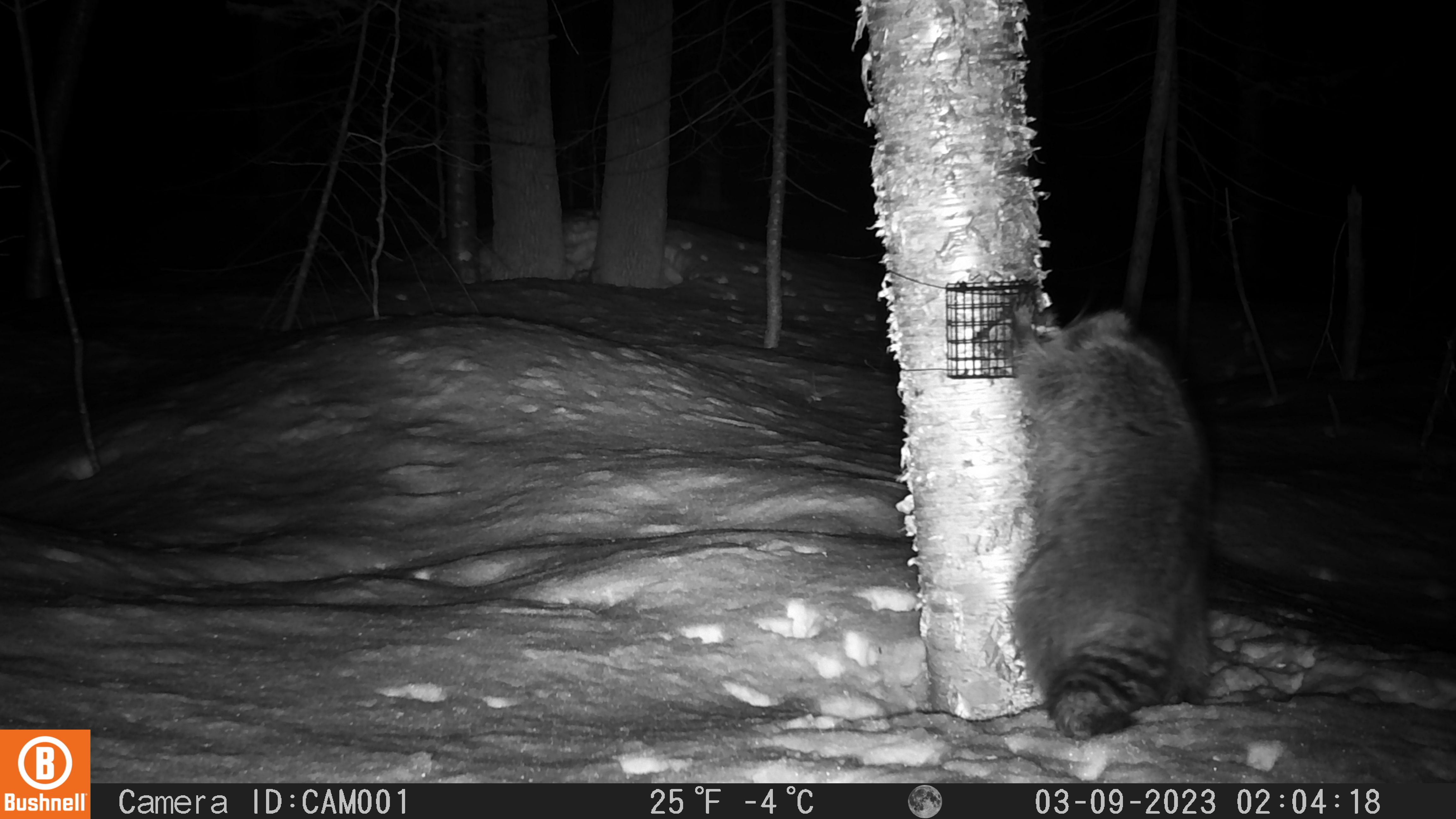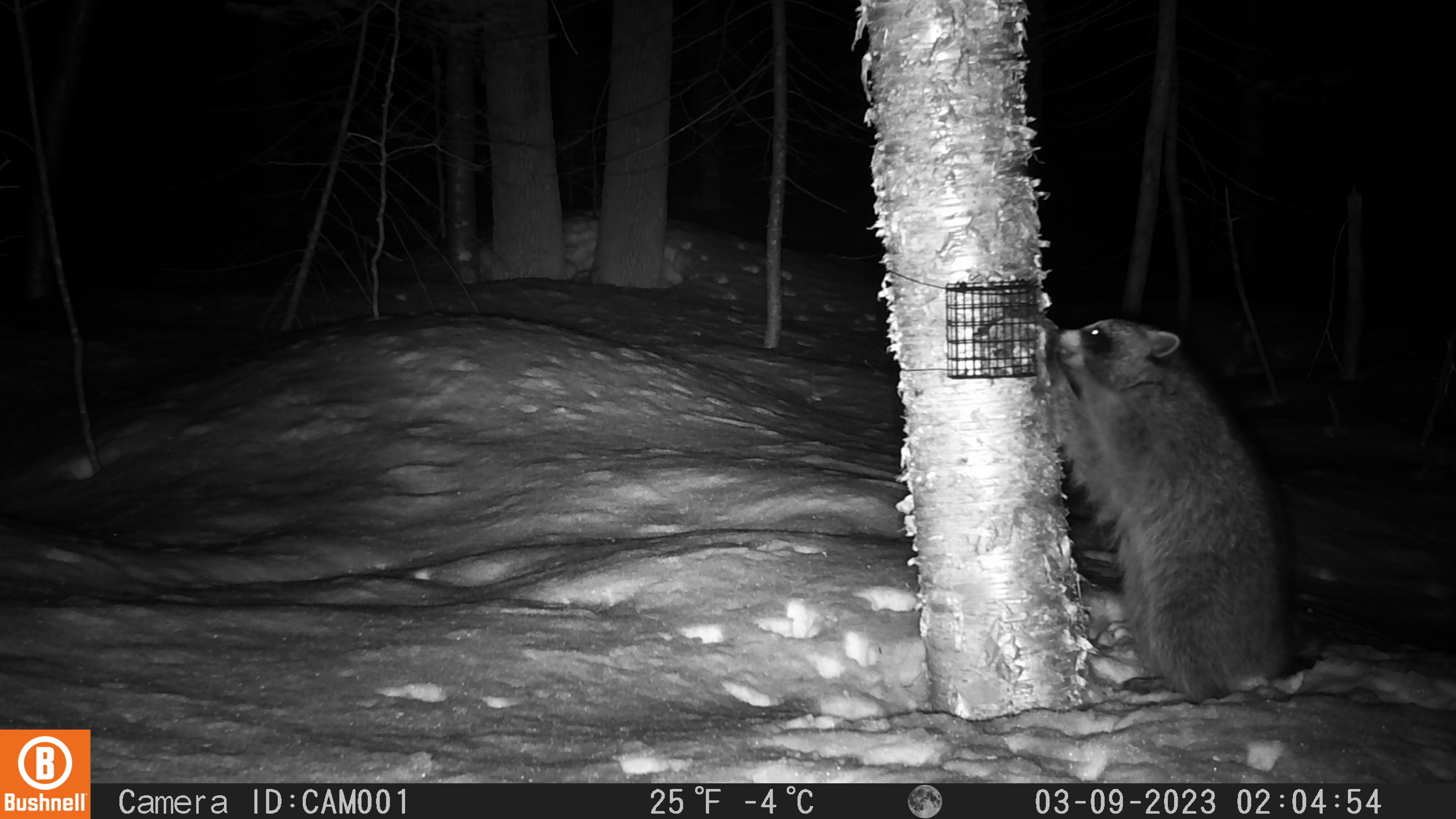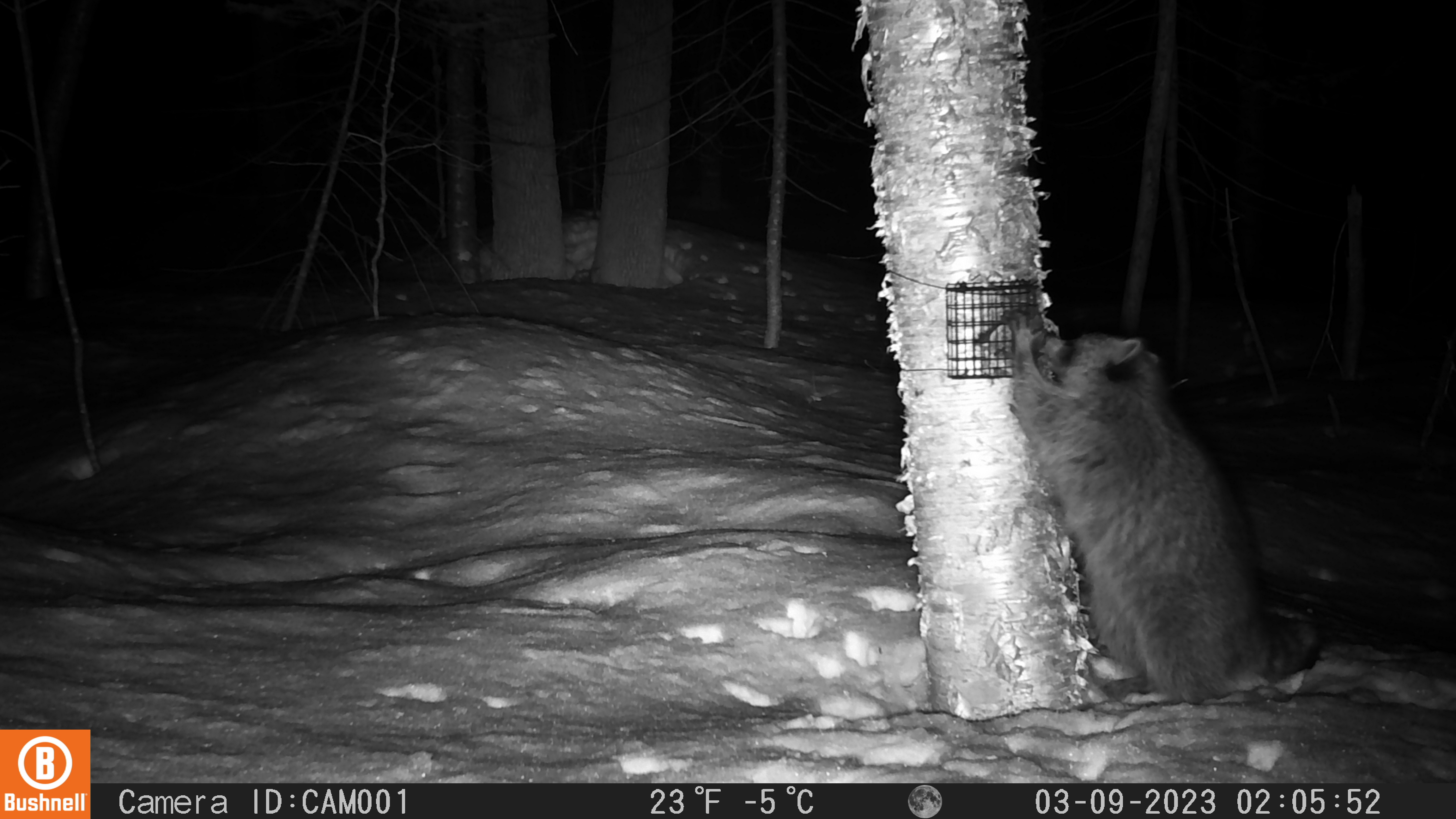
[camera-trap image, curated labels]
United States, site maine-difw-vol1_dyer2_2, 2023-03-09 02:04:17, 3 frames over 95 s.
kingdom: Animalia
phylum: Chordata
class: Mammalia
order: Carnivora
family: Procyonidae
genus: Procyon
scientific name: Procyon lotor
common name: raccoon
Raccoon (Procyon lotor).